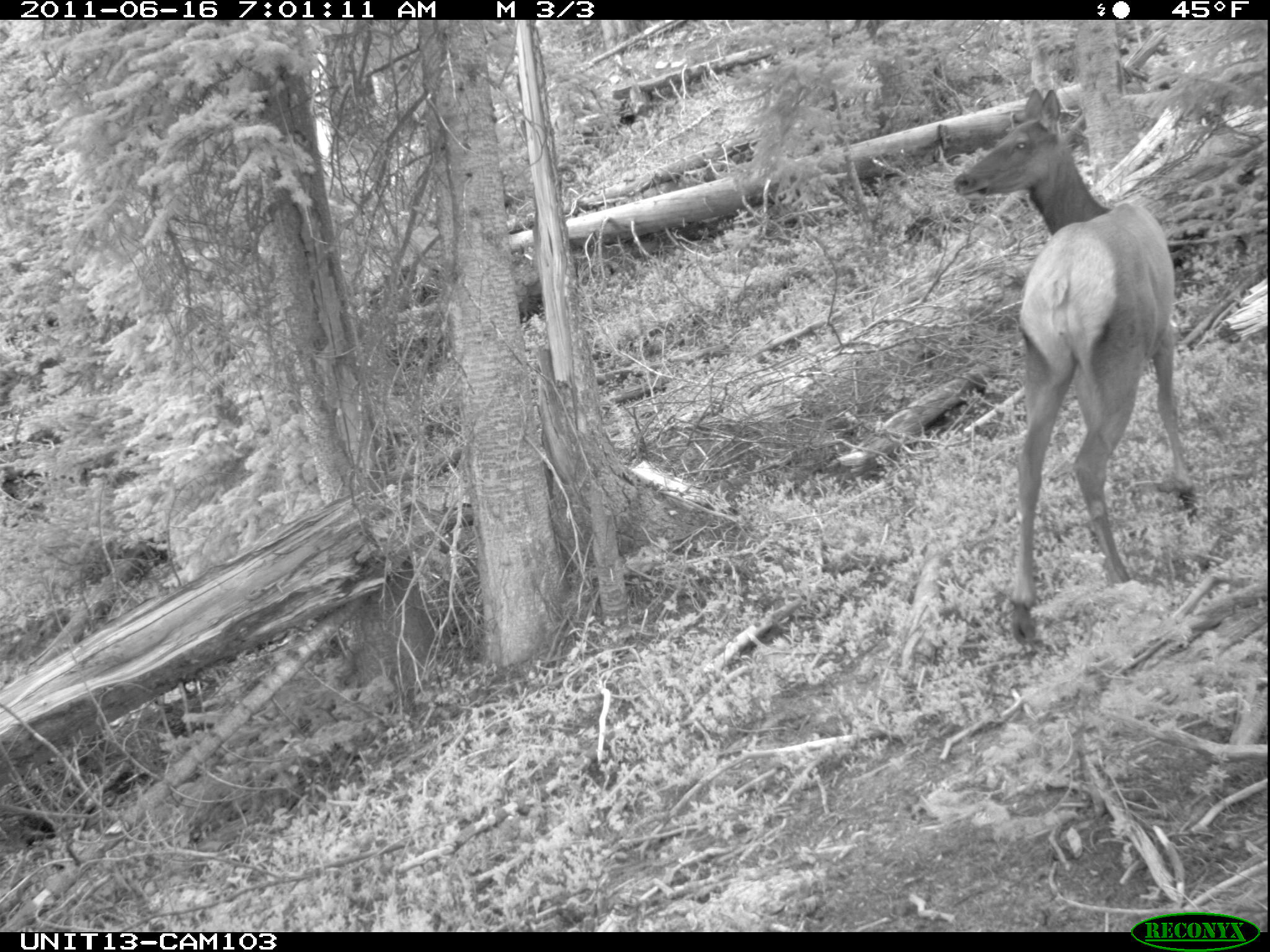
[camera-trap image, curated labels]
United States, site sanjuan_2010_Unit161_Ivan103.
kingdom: Animalia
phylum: Chordata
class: Mammalia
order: Artiodactyla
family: Cervidae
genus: Cervus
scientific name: Cervus elaphus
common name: red deer